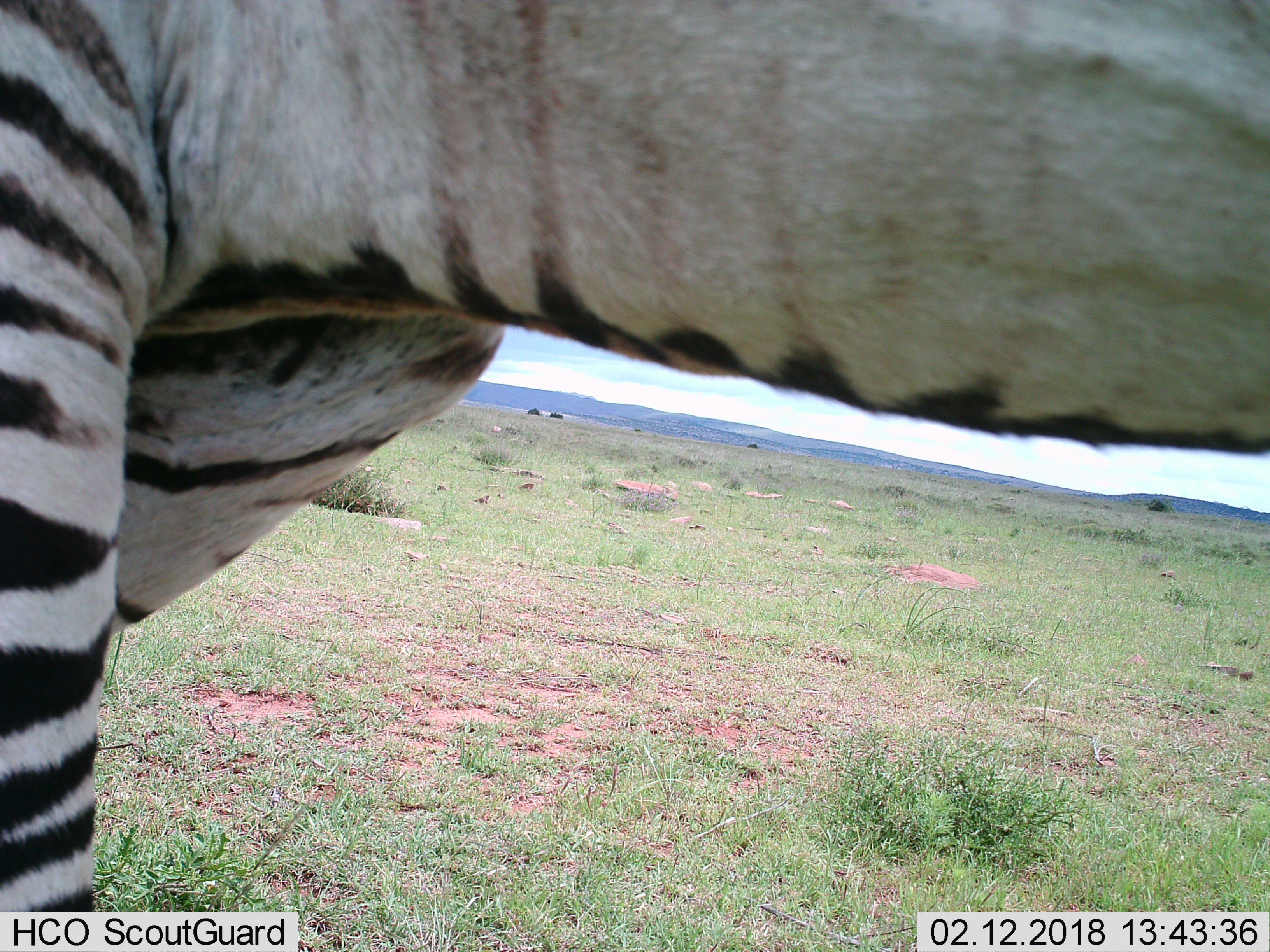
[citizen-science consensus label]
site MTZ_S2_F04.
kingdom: Animalia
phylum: Chordata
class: Mammalia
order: Perissodactyla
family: Equidae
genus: Equus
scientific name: Equus zebra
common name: mountain zebra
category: zebramountain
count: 1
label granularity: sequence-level